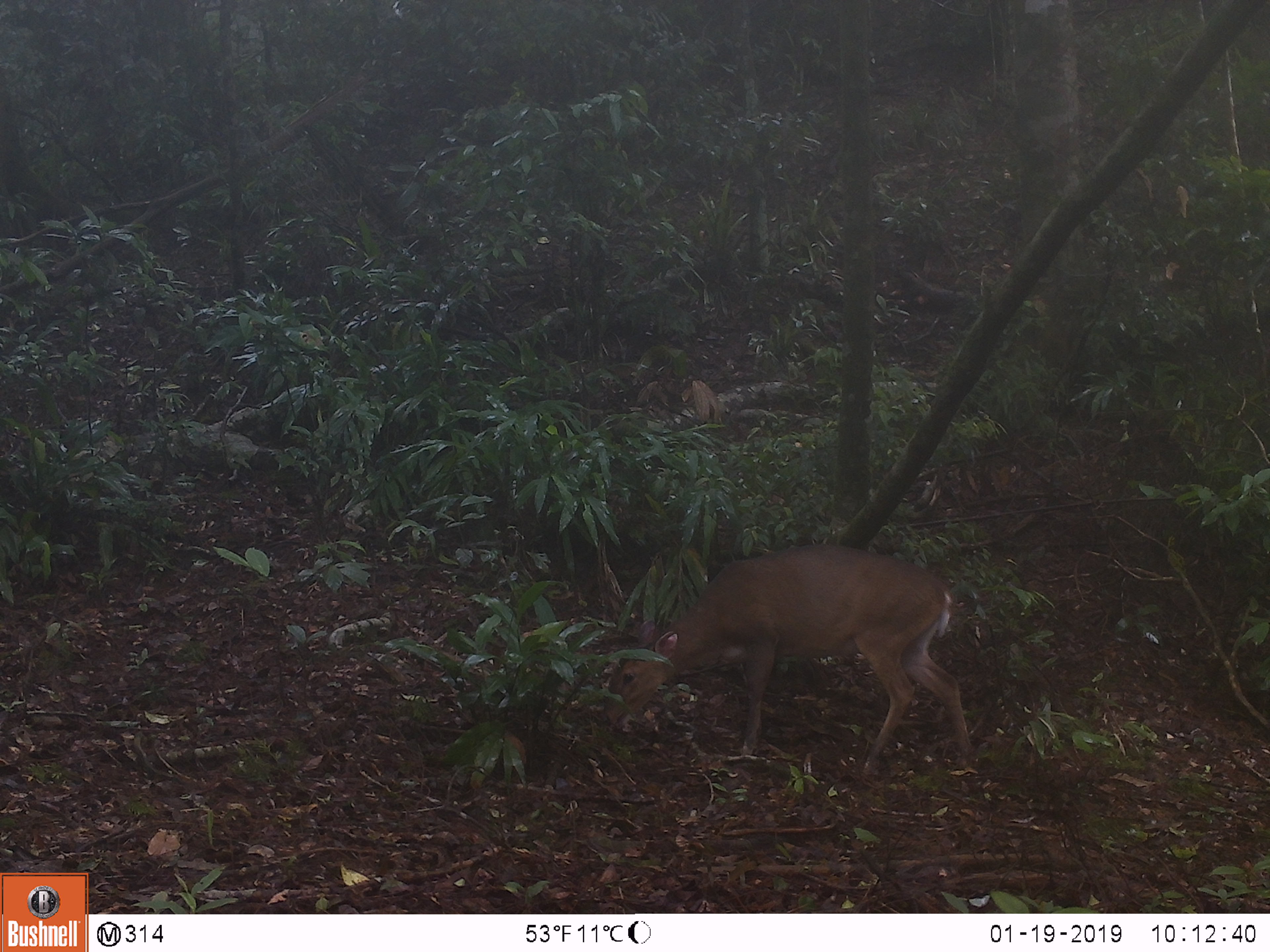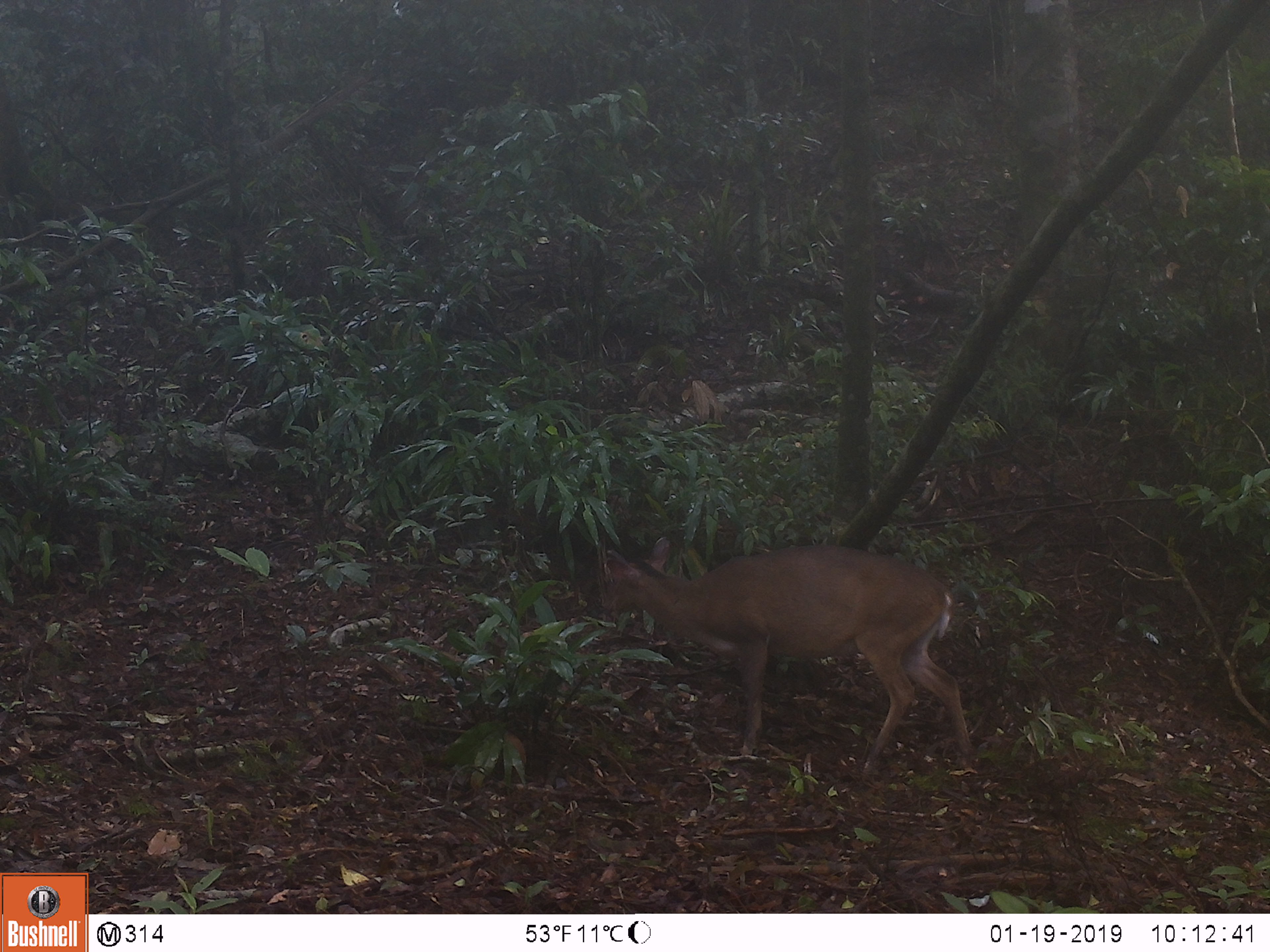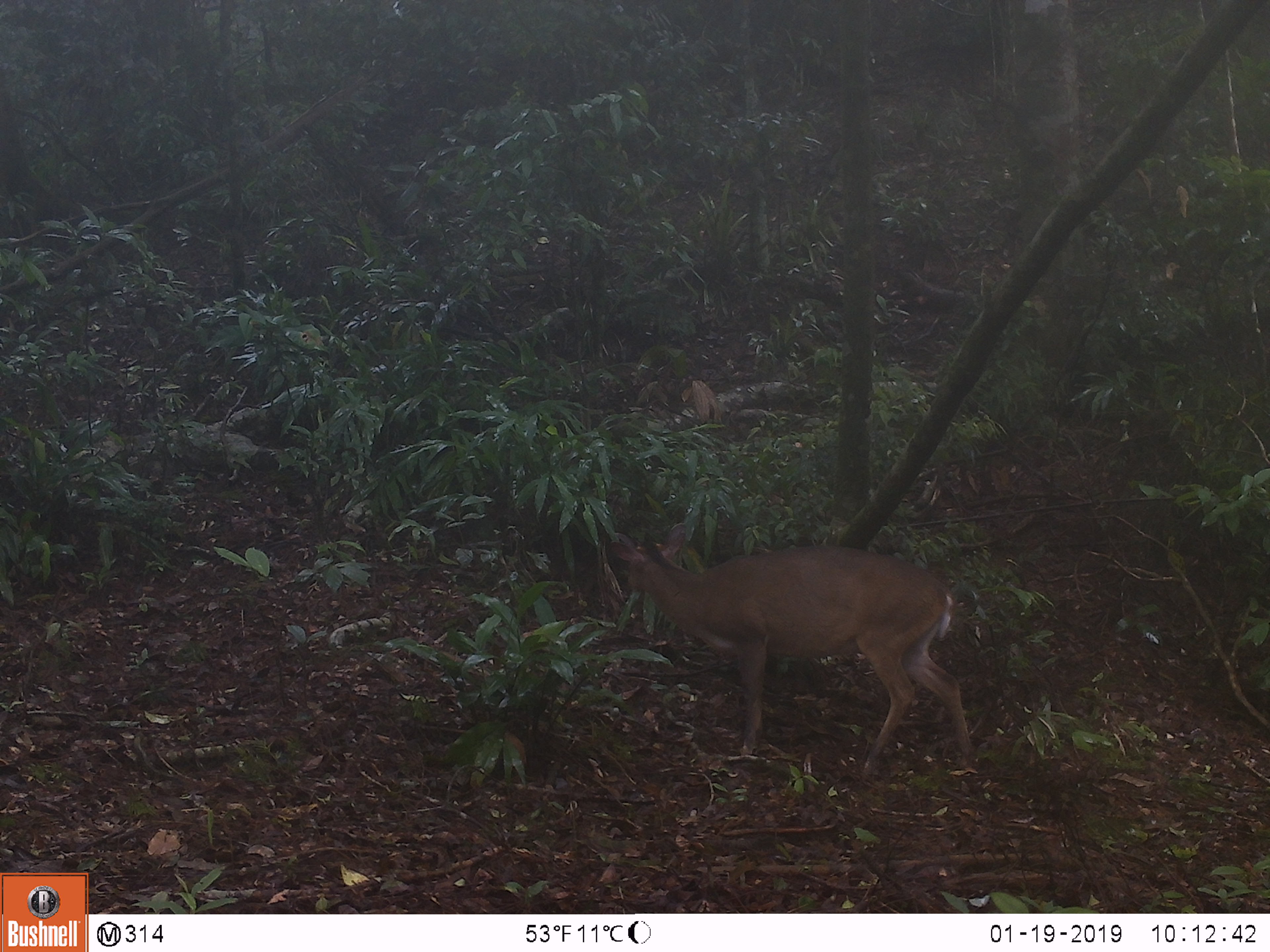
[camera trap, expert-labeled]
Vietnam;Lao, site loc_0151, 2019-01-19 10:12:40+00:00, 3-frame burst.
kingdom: Animalia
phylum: Chordata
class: Mammalia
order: Artiodactyla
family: Cervidae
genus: Muntiacus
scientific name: Muntiacus vuquangensis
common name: large-antlered muntjac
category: large antlered muntjac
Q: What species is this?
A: Large antlered muntjac (large-antlered muntjac) (Muntiacus vuquangensis).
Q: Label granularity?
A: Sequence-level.